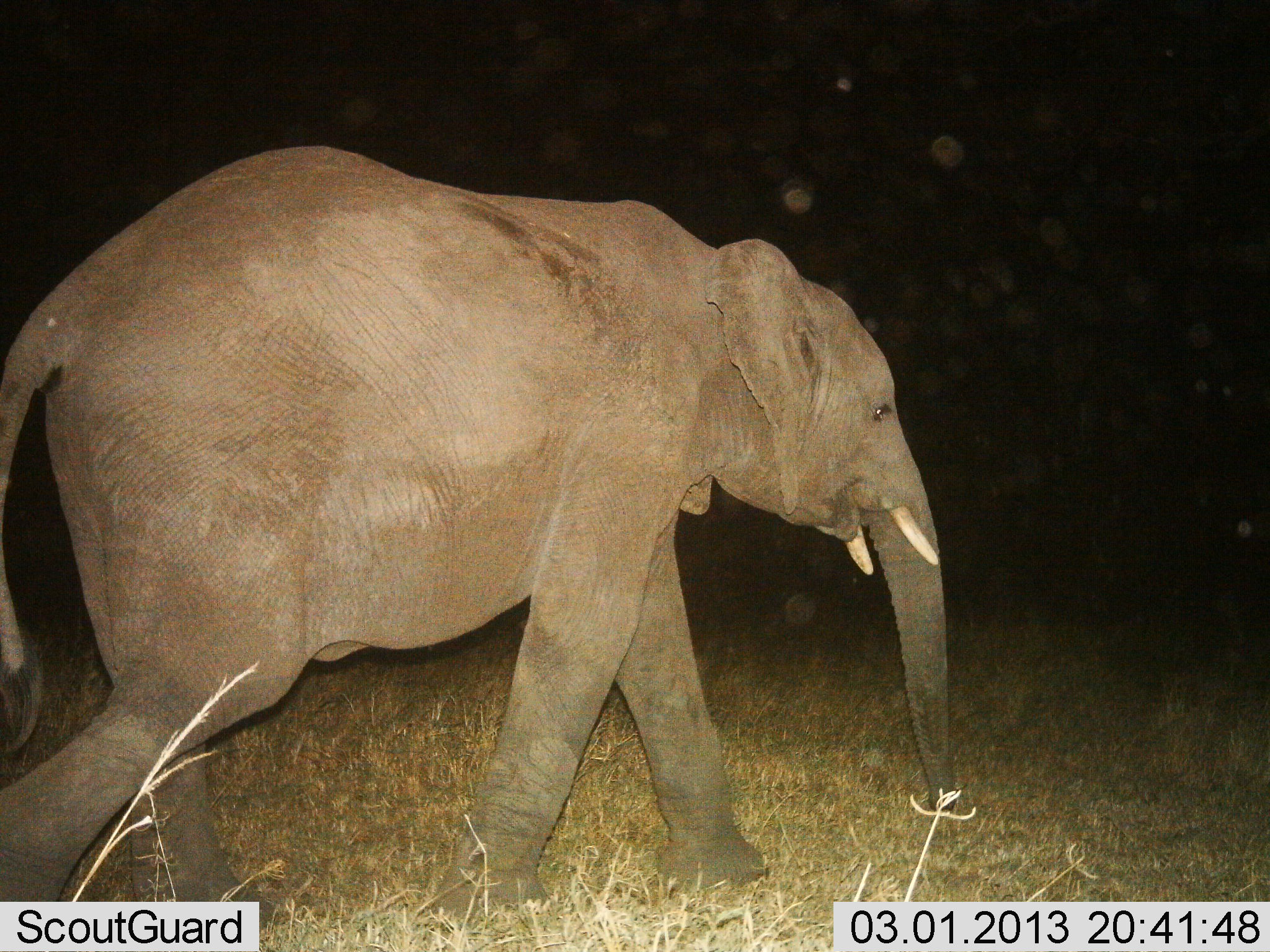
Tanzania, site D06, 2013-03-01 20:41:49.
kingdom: Animalia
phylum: Chordata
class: Mammalia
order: Proboscidea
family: Elephantidae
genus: Loxodonta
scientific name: Loxodonta africana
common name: african bush elephant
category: elephant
Elephant (african bush elephant) (Loxodonta africana), count 1. Behavior (volunteer vote fractions): standing 7%, resting 0%, moving 96%, interacting 0%. Young present (vote fraction): 4%. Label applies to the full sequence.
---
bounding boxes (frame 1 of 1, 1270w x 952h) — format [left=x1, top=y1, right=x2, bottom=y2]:
animal: [left=0, top=143, right=959, bottom=935]